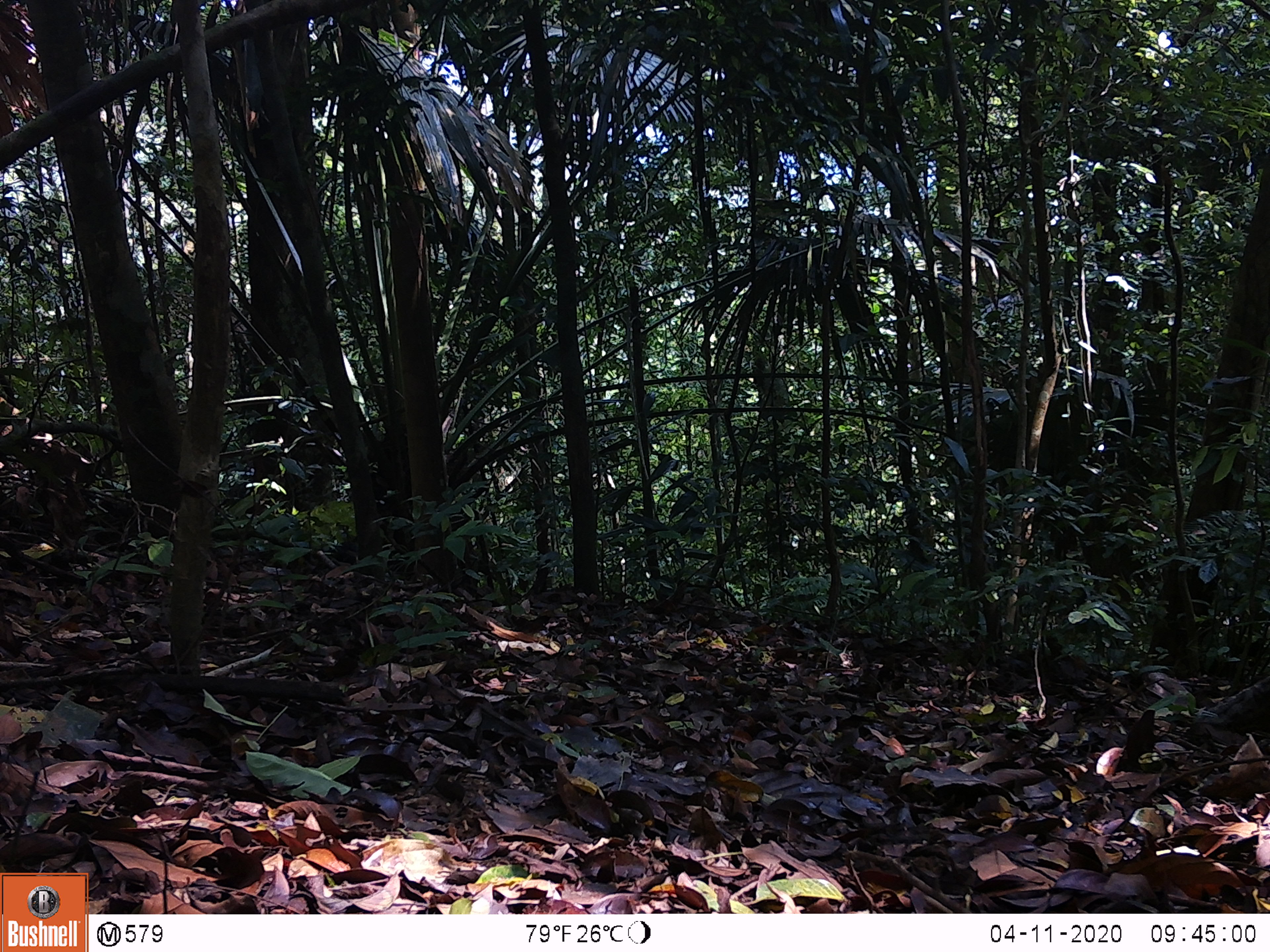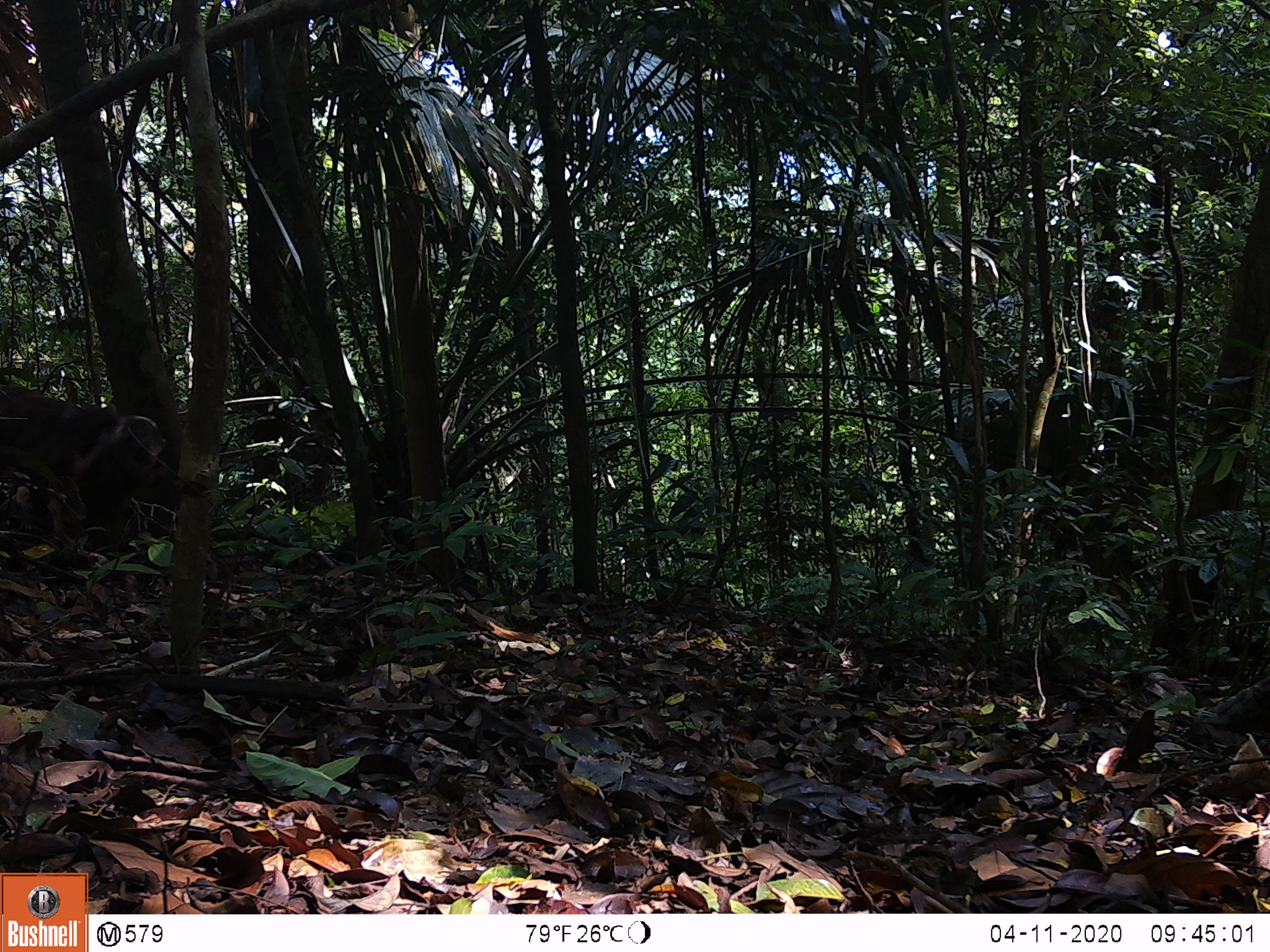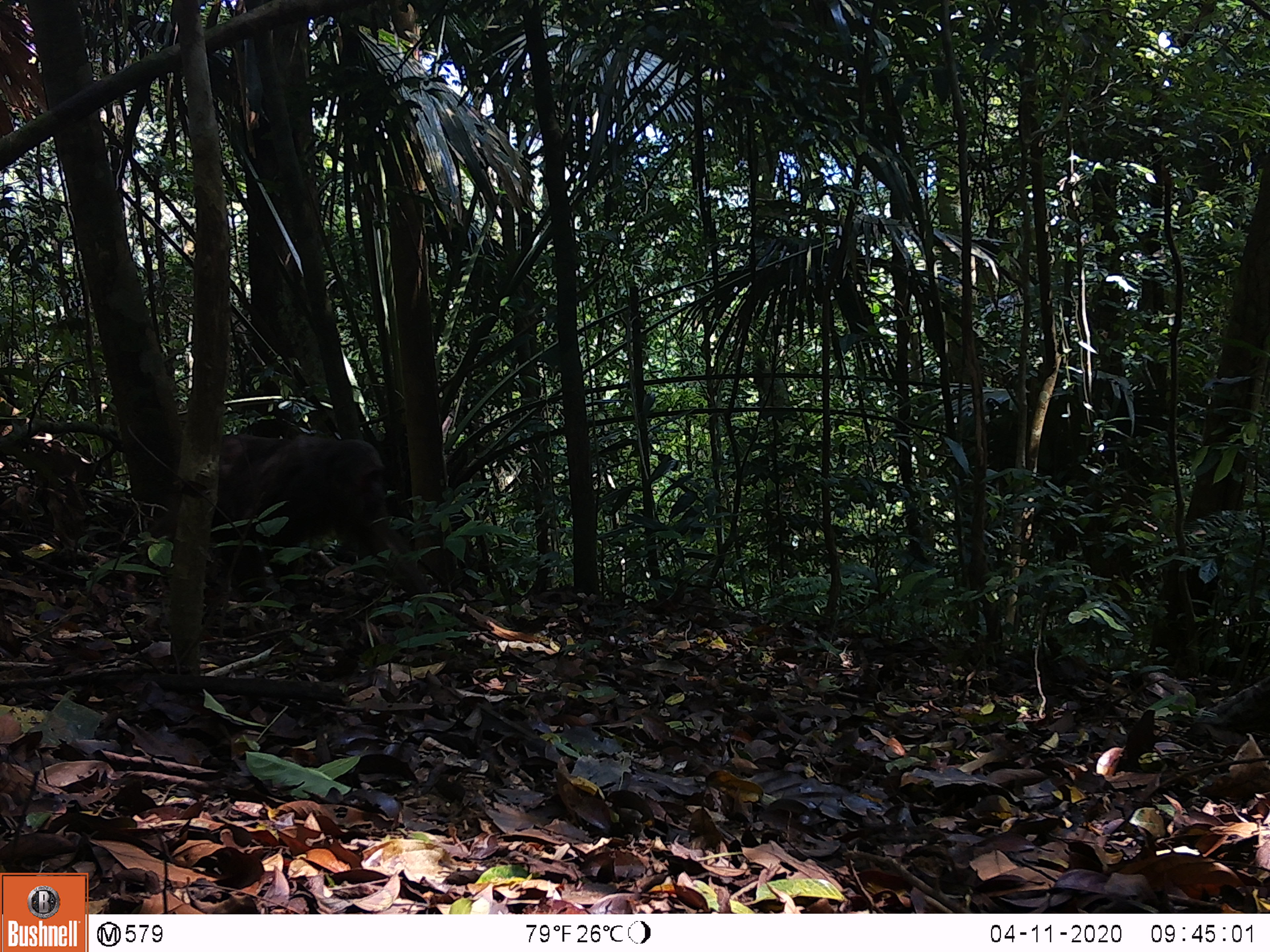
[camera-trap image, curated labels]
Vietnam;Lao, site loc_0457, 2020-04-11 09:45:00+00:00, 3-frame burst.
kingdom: Animalia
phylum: Chordata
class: Mammalia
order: Primates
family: Cercopithecidae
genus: Macaca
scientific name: Macaca arctoides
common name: stump-tailed macaque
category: stump tailed macaque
Stump tailed macaque (stump-tailed macaque) (Macaca arctoides). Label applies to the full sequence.